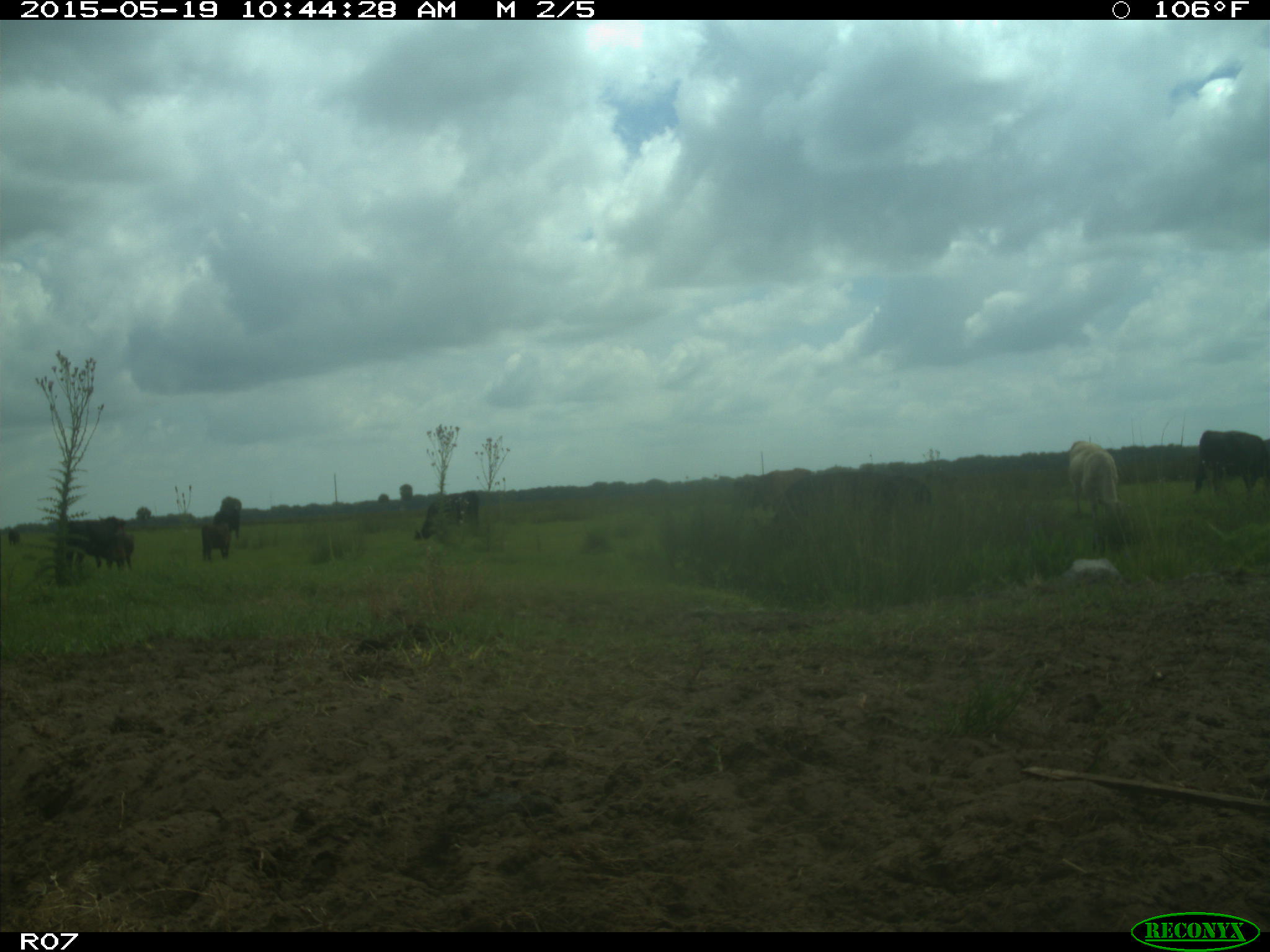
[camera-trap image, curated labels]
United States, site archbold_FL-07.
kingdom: Animalia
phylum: Chordata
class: Mammalia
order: Artiodactyla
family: Bovidae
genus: Bos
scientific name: Bos taurus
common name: domestic cow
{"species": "Bos taurus (domestic cow)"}